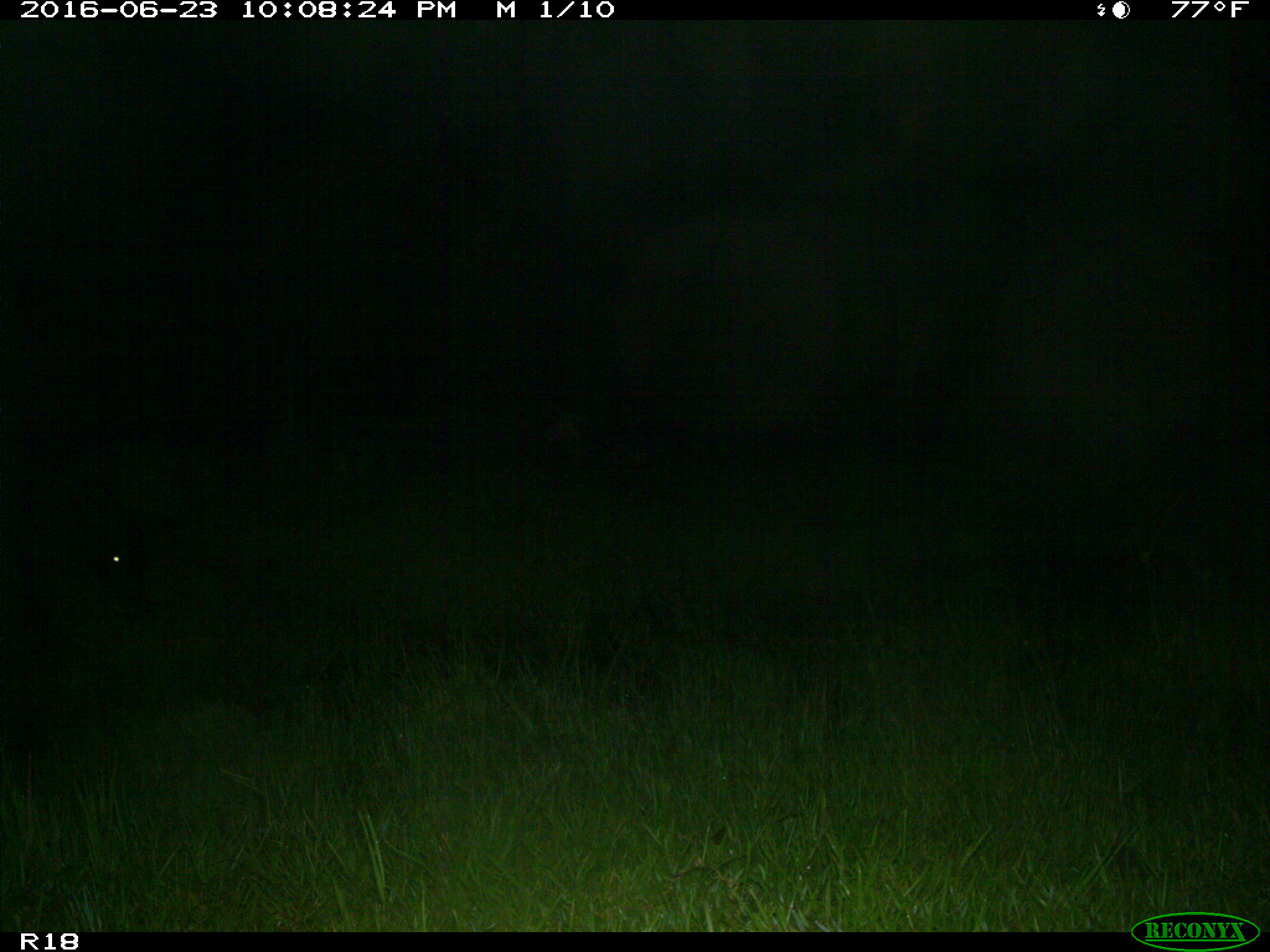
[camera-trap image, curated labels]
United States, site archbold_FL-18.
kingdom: Animalia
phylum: Chordata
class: Mammalia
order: Artiodactyla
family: Bovidae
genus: Bos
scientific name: Bos taurus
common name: domestic cow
Bos taurus (domestic cow).